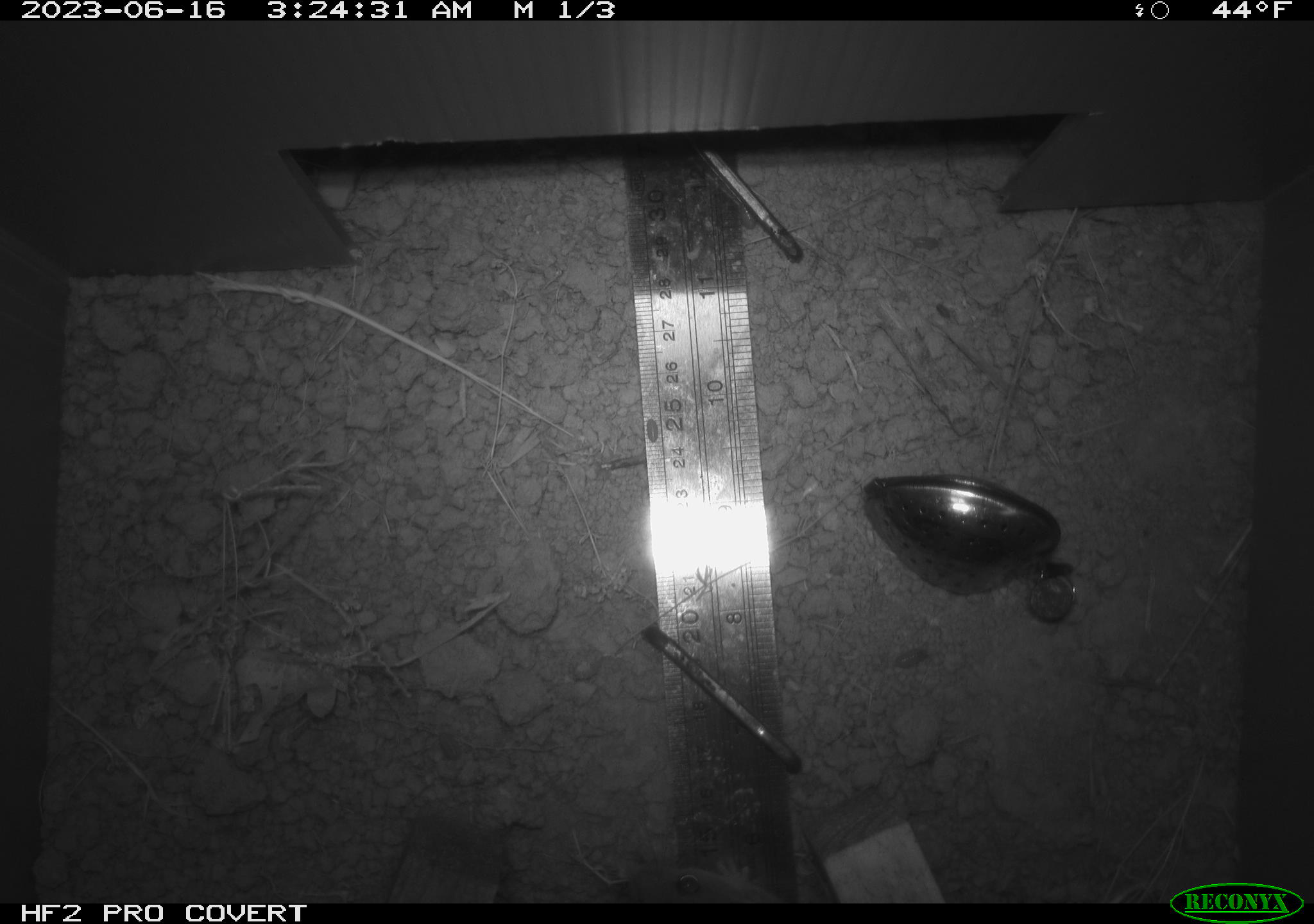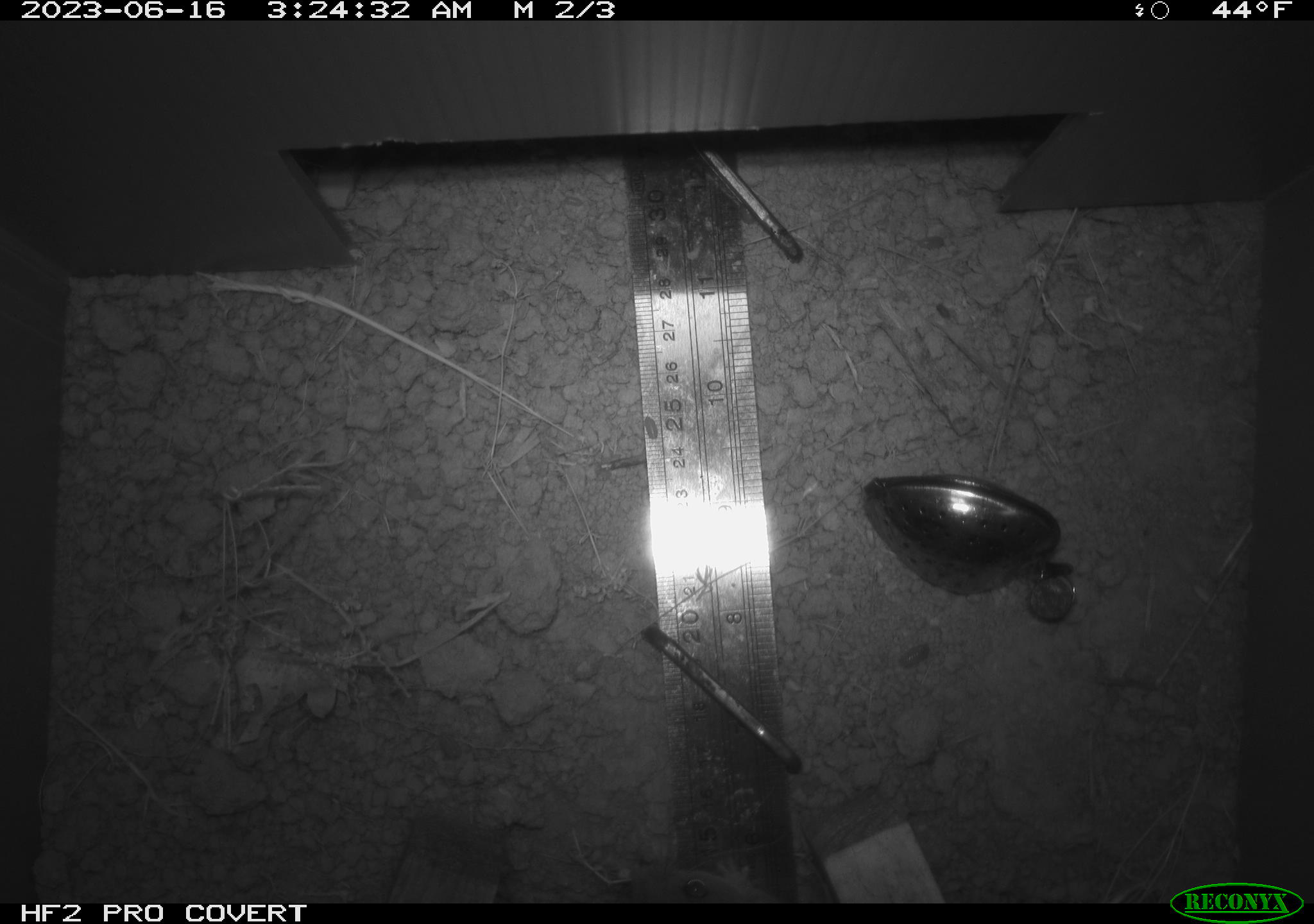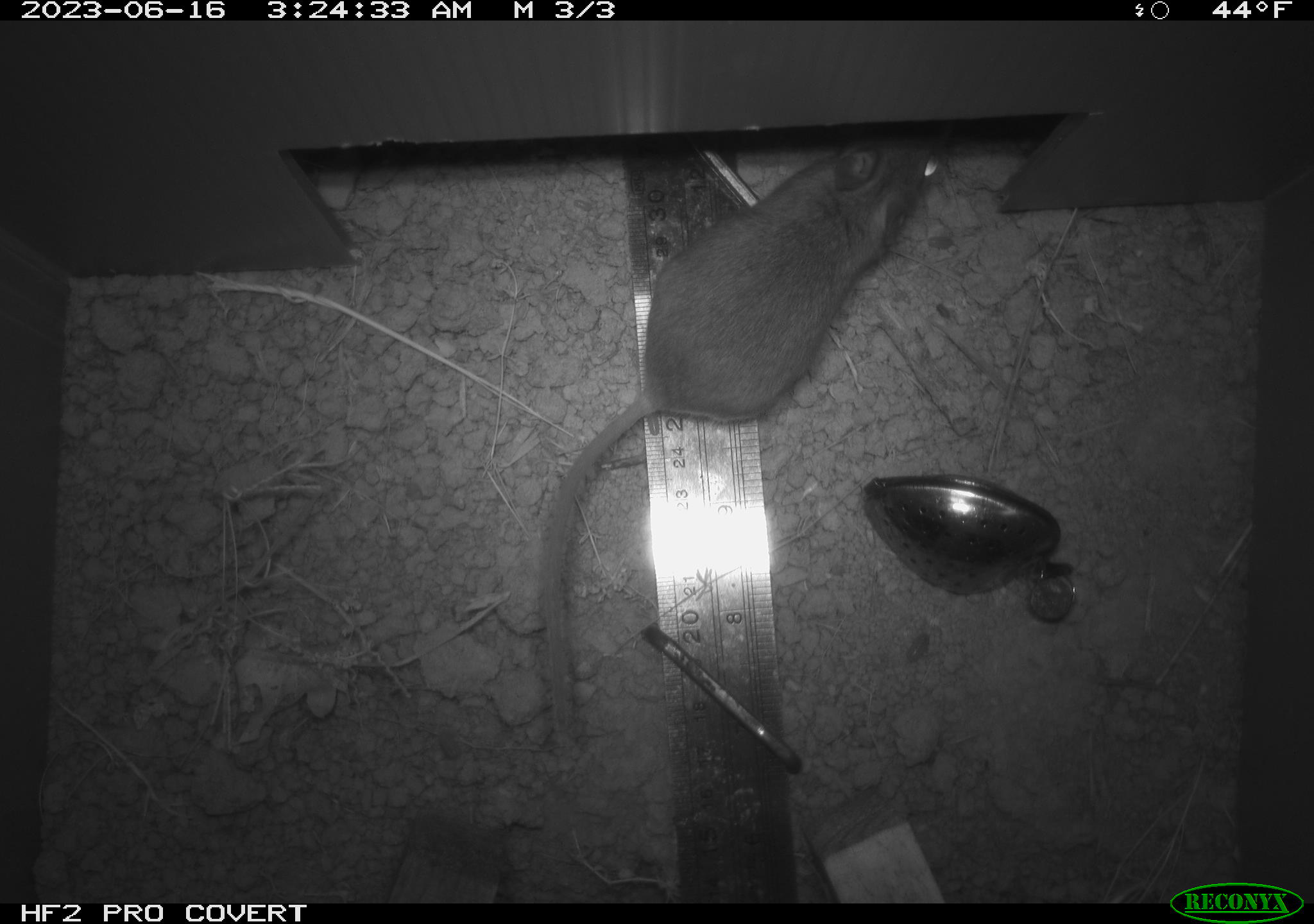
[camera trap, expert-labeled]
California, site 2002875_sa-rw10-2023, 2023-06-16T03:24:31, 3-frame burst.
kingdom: Animalia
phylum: Chordata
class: Mammalia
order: Rodentia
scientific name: Rodentia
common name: rodent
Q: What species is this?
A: Rodent (Rodentia).